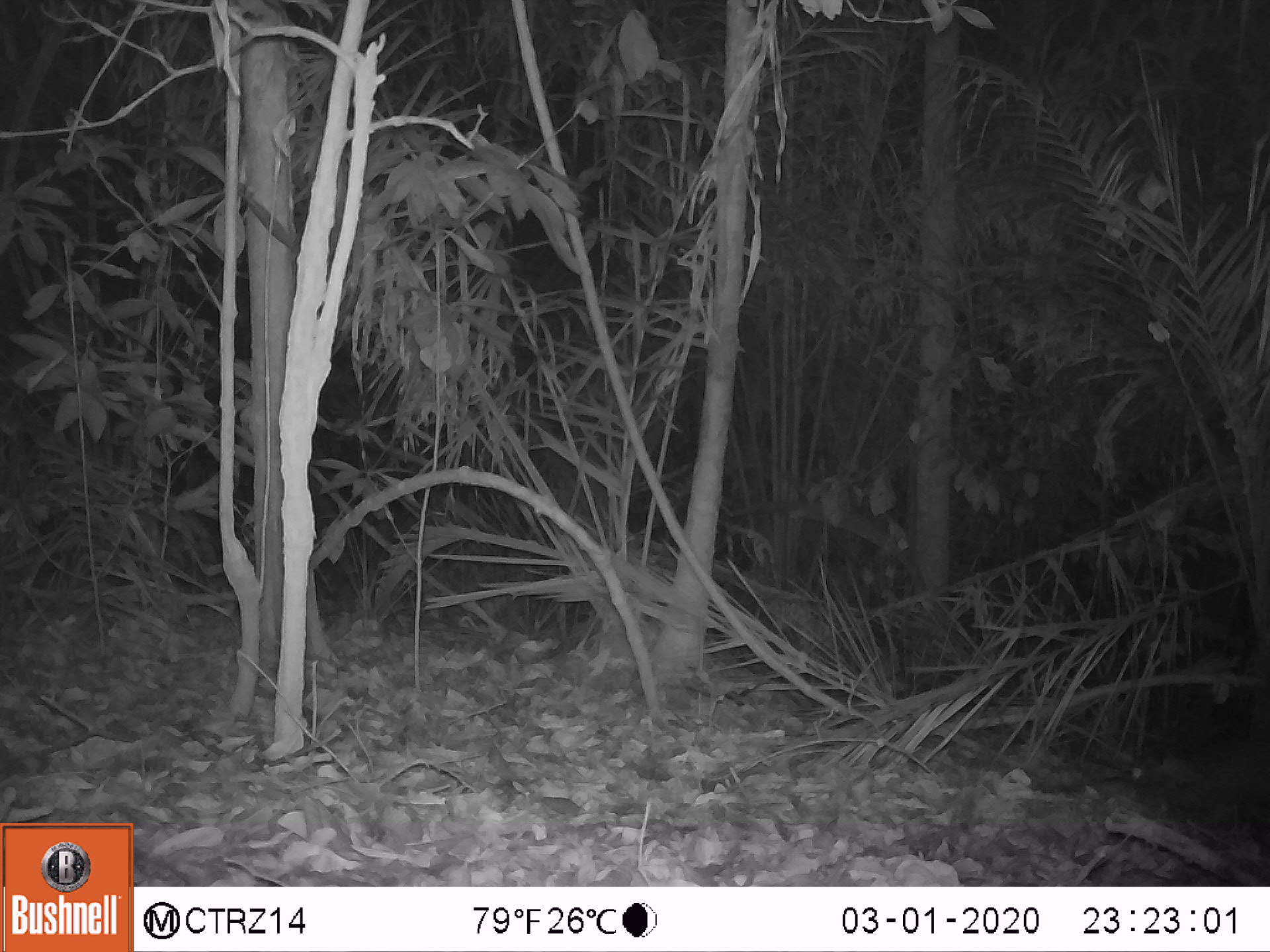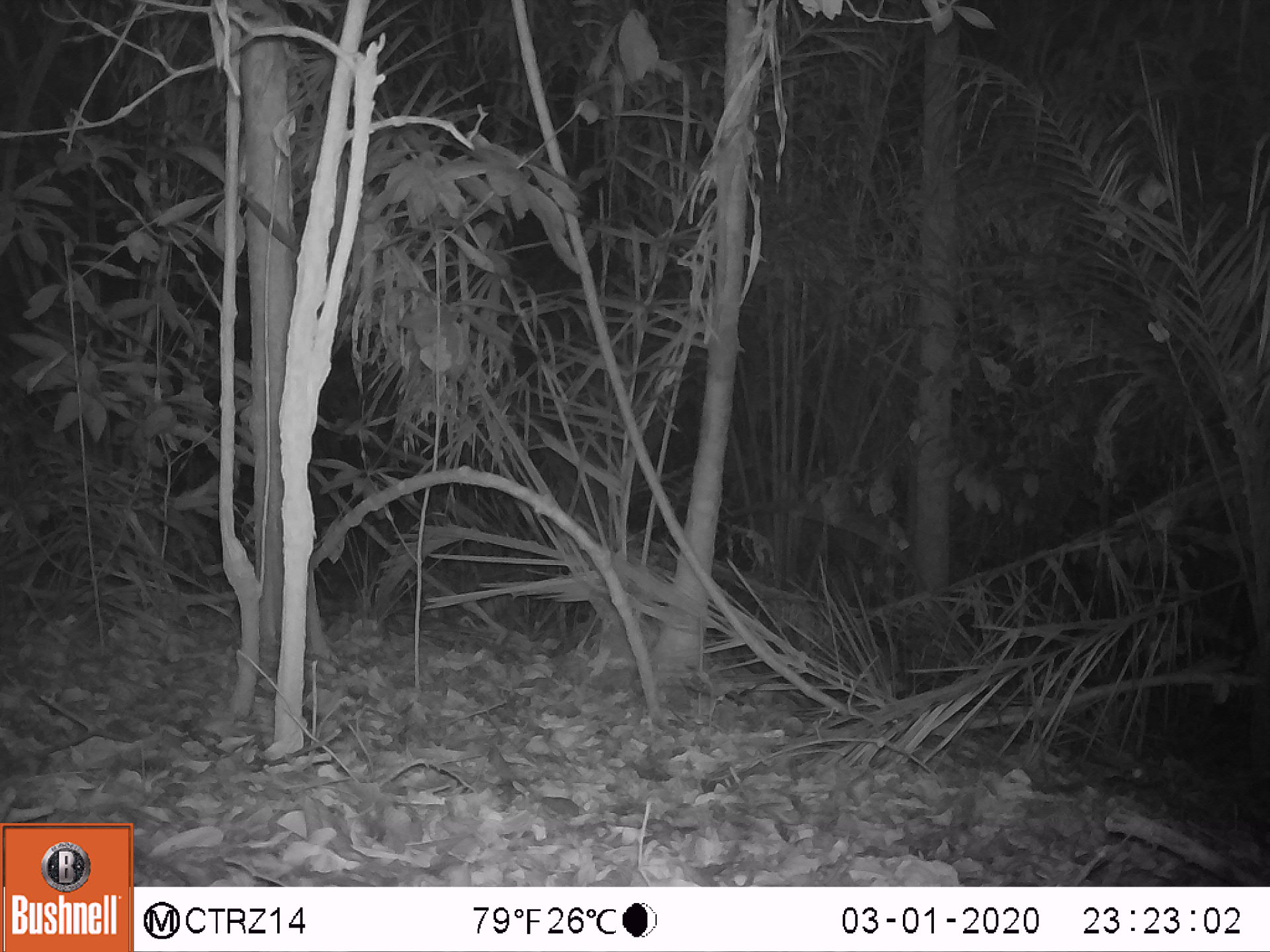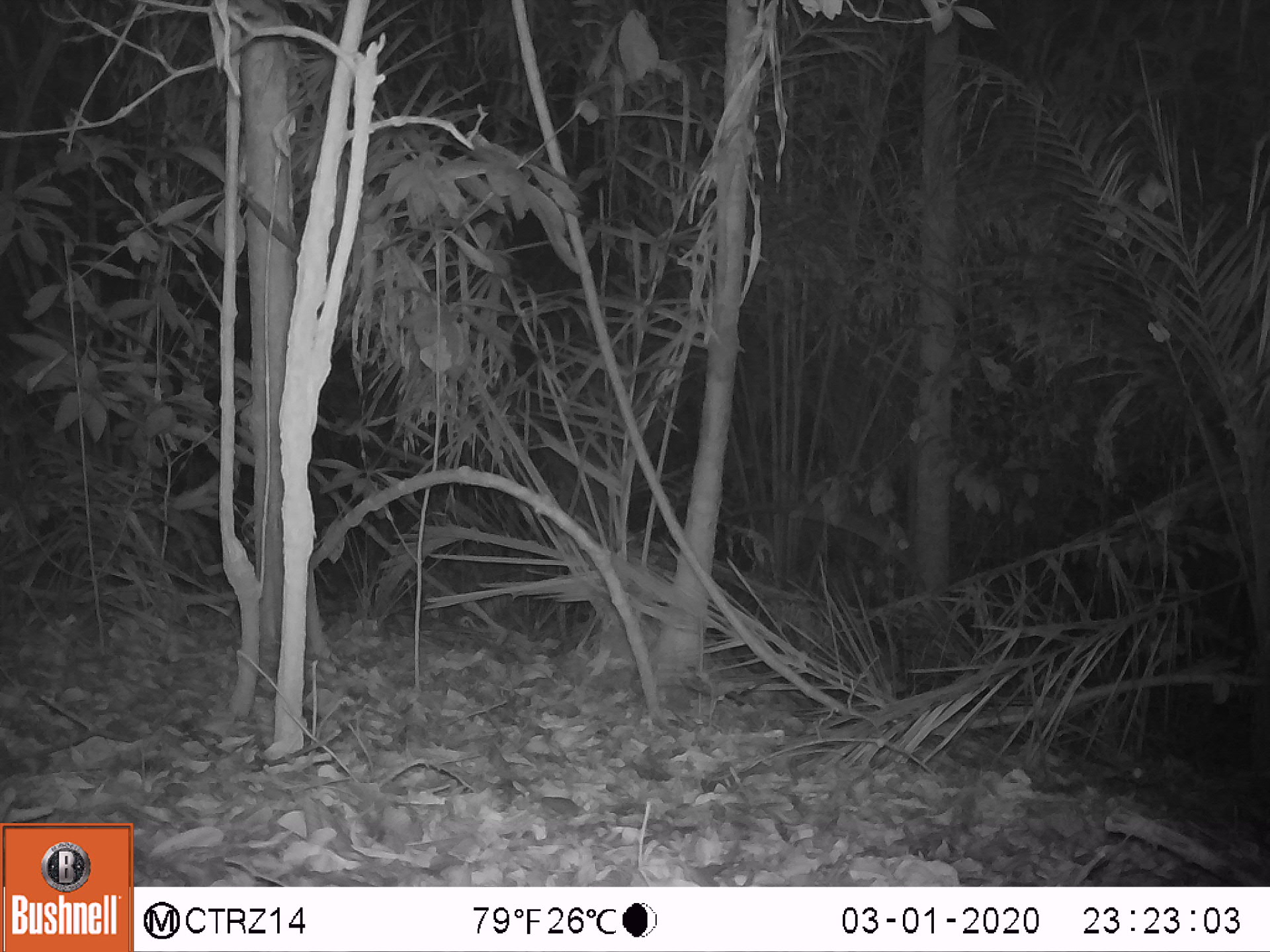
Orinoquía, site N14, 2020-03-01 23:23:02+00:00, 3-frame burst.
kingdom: Animalia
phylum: Chordata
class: Mammalia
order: Cingulata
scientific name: Cingulata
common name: armadillo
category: unknown armadillo